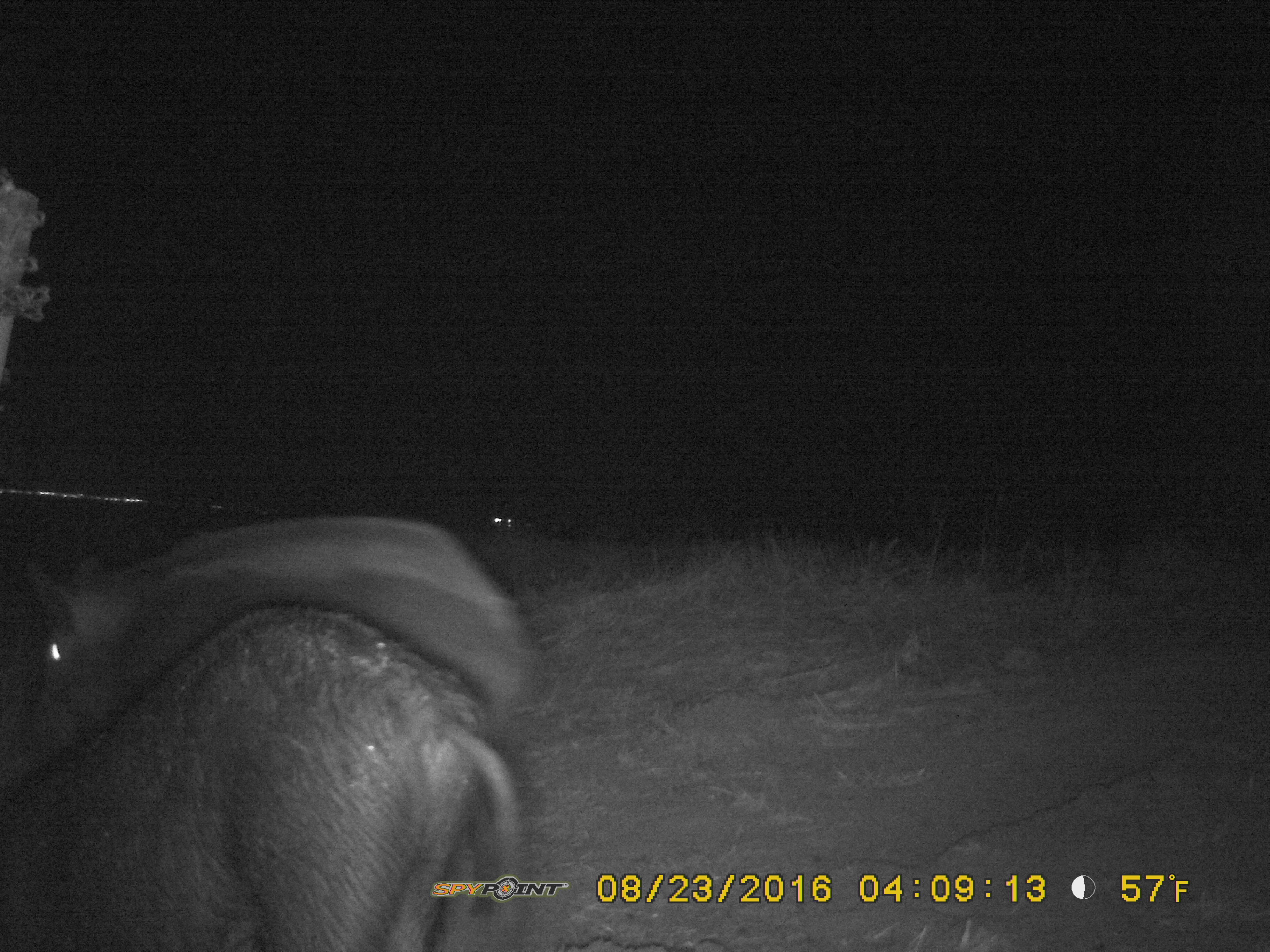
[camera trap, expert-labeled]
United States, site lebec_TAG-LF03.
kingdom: Animalia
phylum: Chordata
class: Mammalia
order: Artiodactyla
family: Suidae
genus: Sus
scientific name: Sus scrofa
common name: wild boar